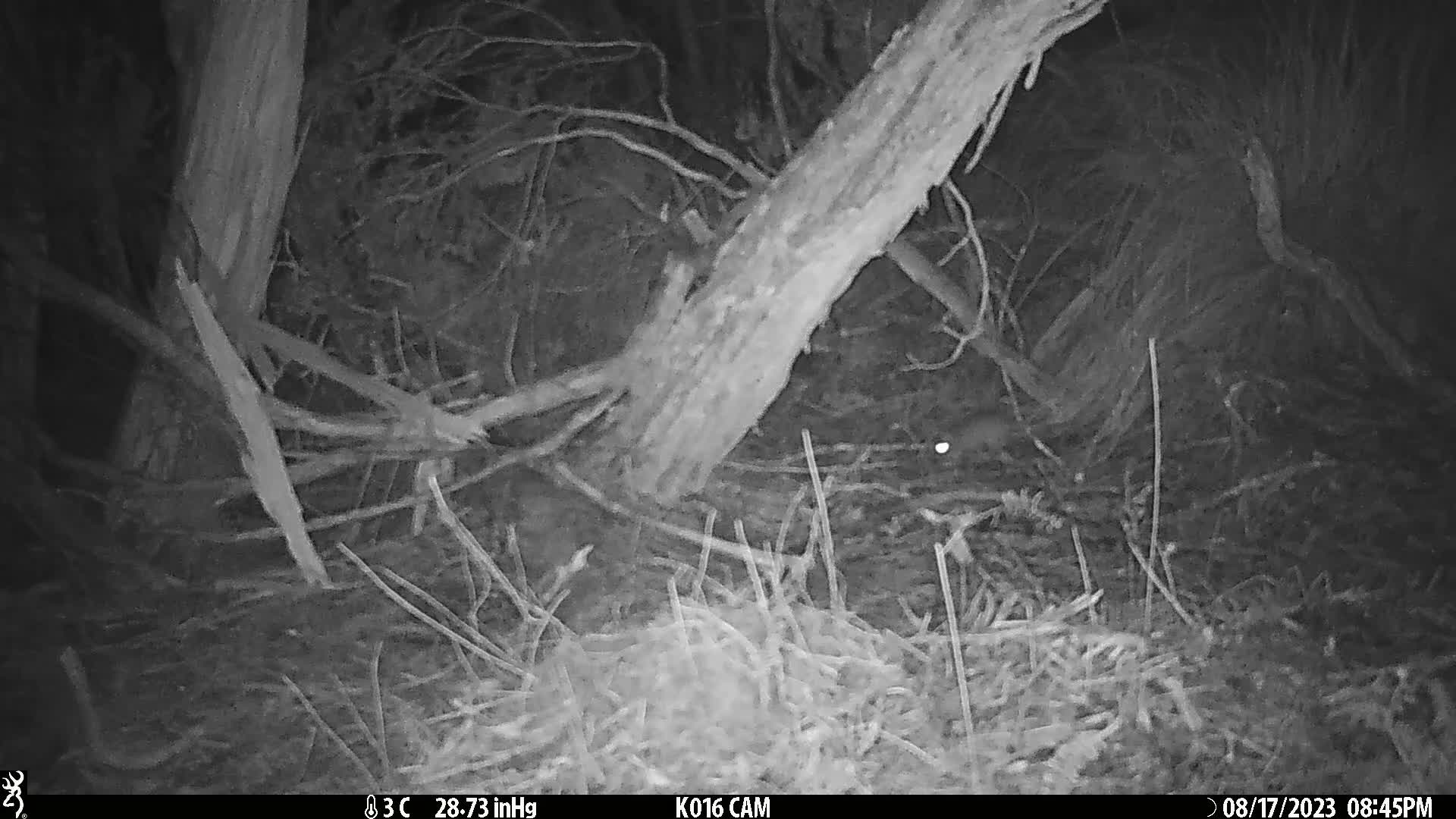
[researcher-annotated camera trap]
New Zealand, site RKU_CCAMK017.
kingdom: Animalia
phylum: Chordata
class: Mammalia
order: Rodentia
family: Muridae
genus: Rattus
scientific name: Rattus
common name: rat